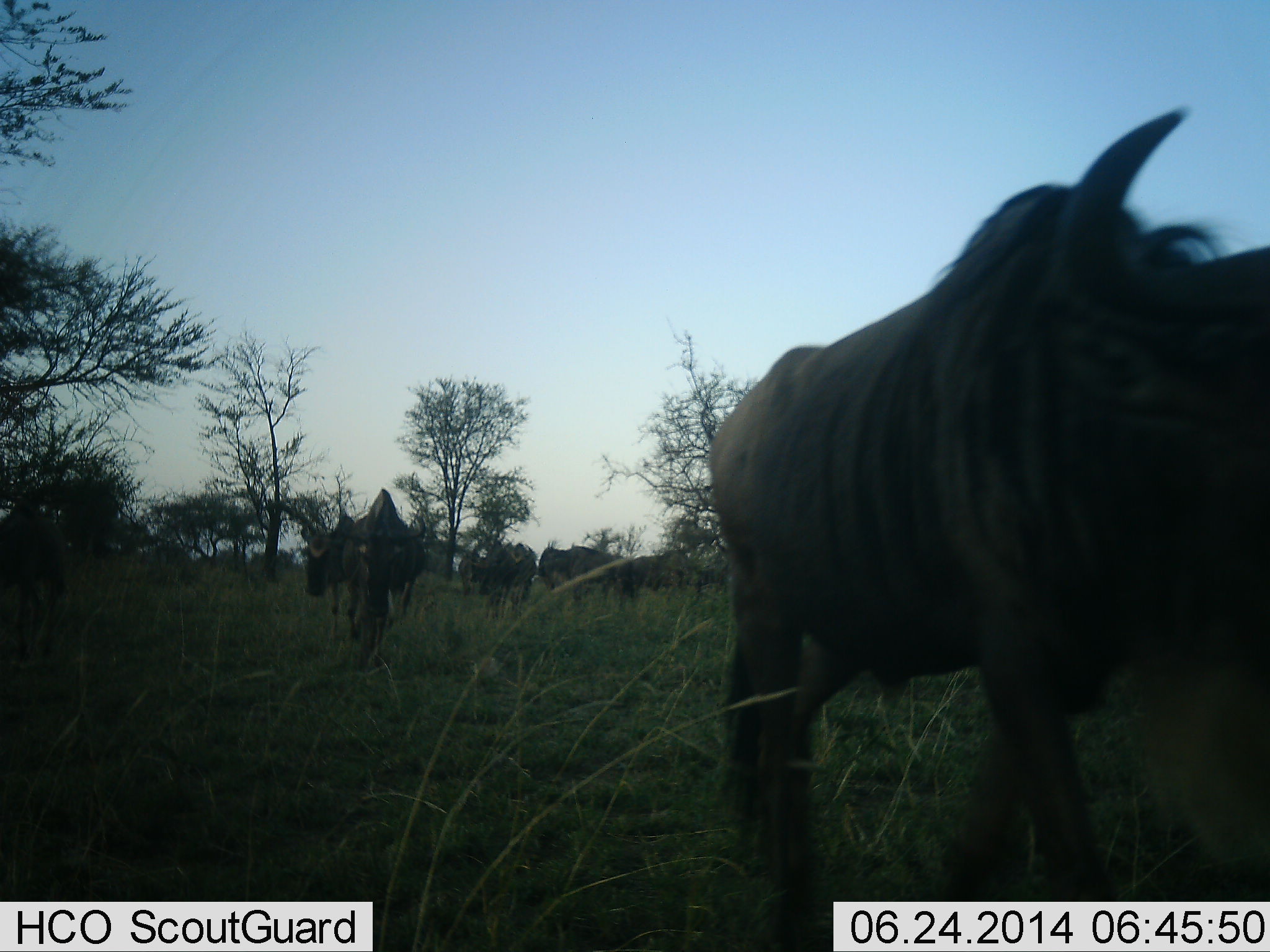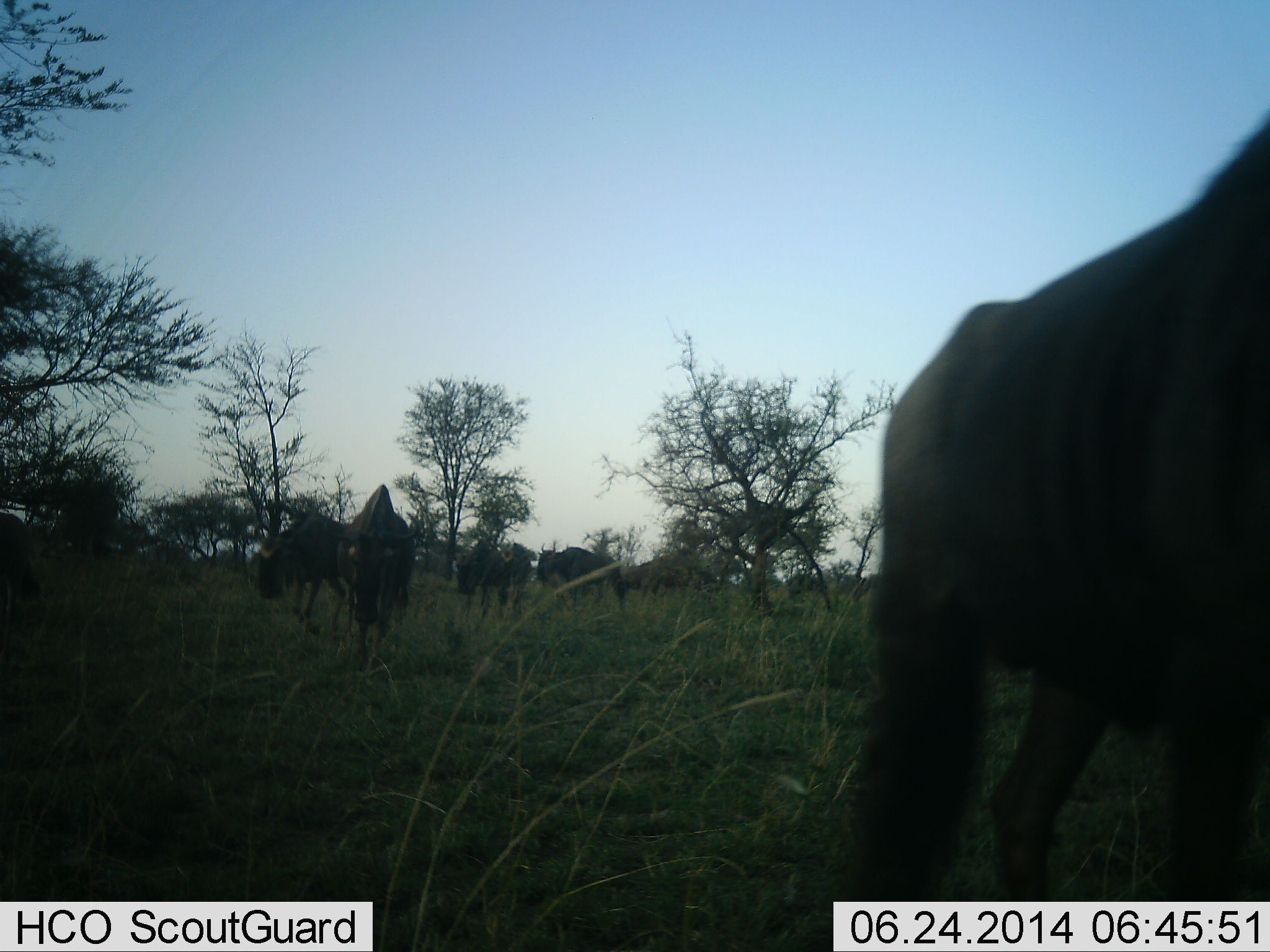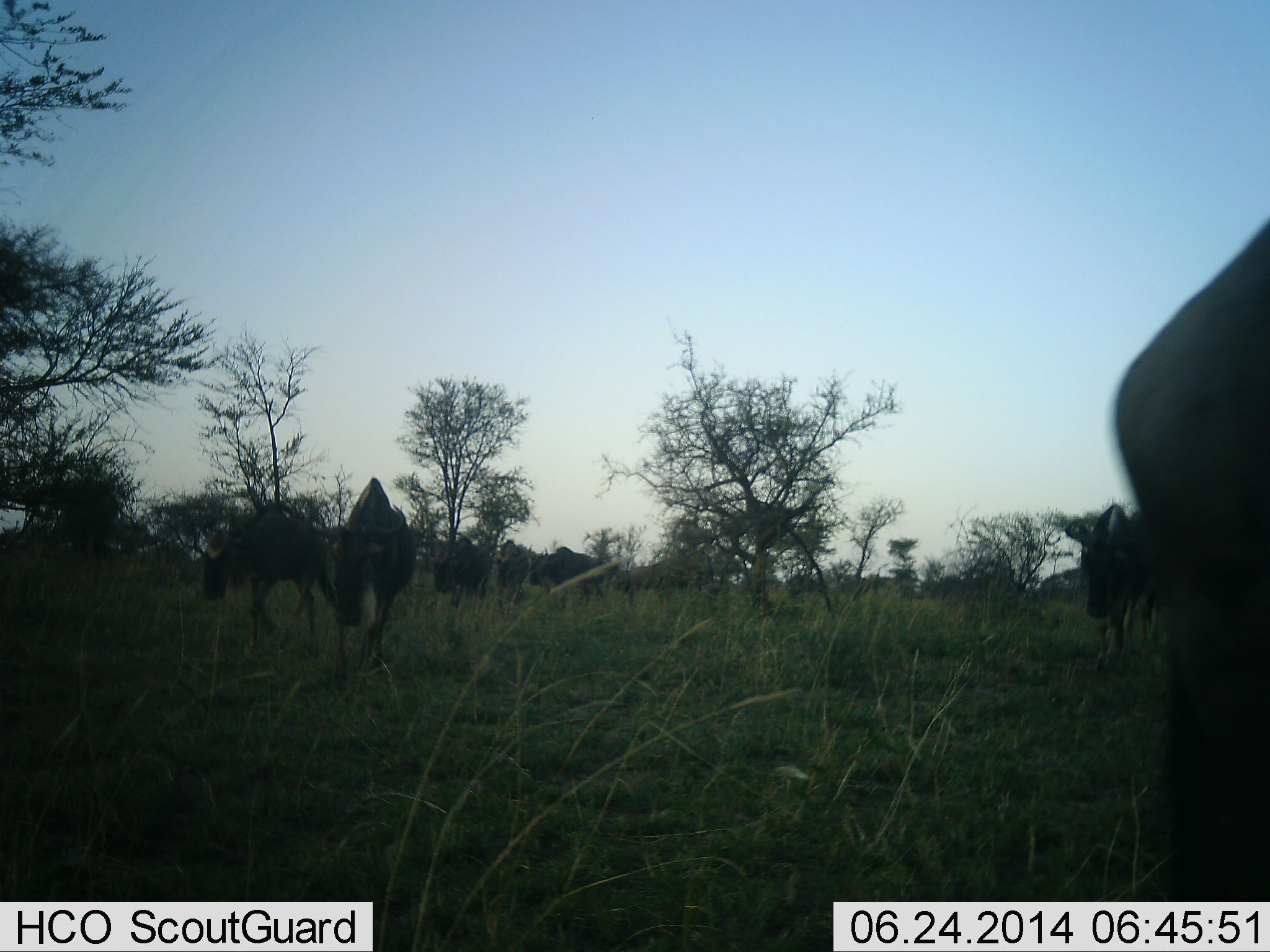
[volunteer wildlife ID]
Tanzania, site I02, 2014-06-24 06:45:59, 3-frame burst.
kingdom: Animalia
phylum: Chordata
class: Mammalia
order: Artiodactyla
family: Bovidae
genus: Connochaetes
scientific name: Connochaetes taurinus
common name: blue wildebeest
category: wildebeest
Wildebeest (blue wildebeest) (Connochaetes taurinus), count 10. Behavior (volunteer vote fractions): standing 30%, resting 0%, moving 90%, interacting 0%. Young present (vote fraction): 0%. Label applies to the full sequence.